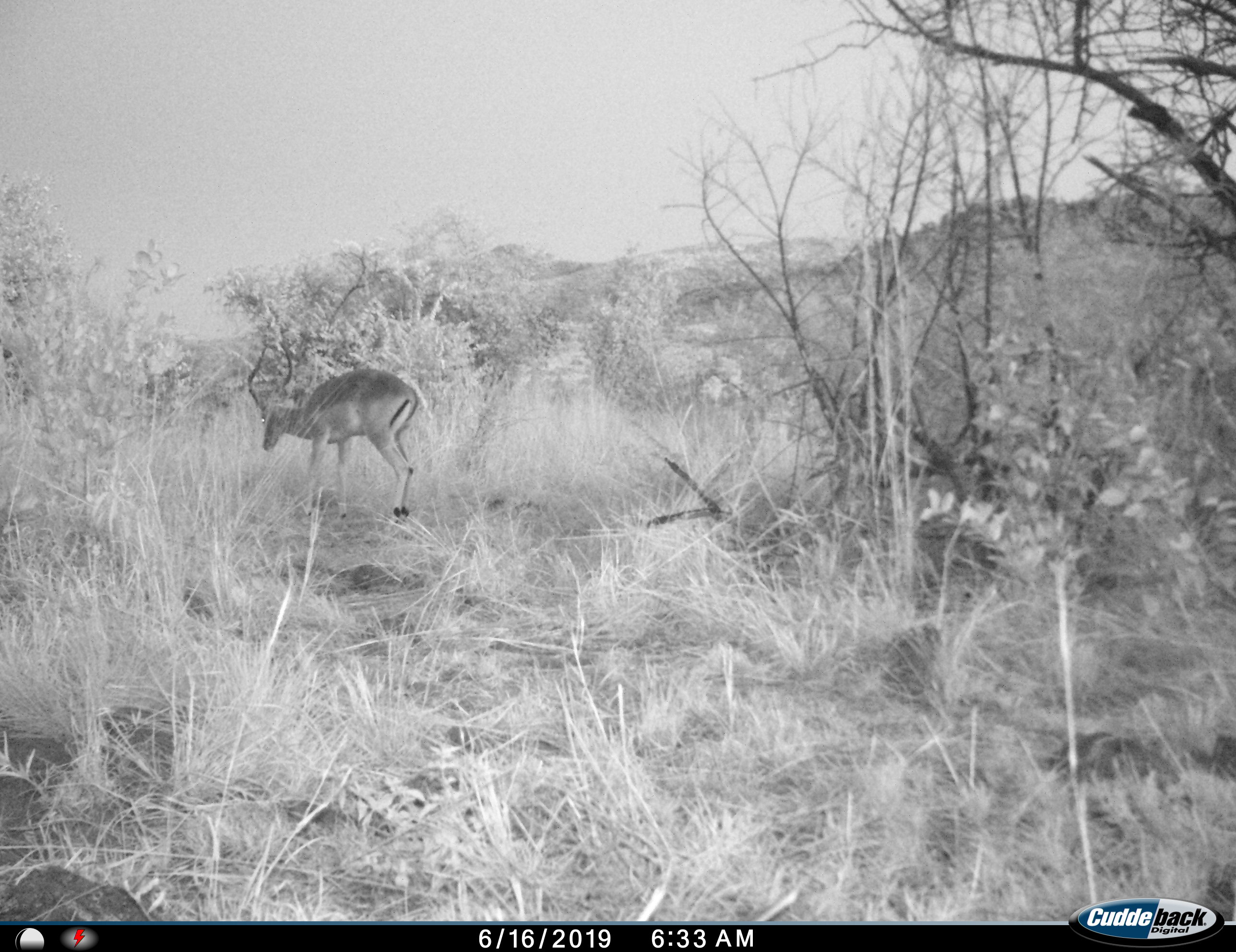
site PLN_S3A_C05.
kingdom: Animalia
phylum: Chordata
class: Mammalia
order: Artiodactyla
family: Bovidae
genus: Aepyceros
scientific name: Aepyceros melampus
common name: impala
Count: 1.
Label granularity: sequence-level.